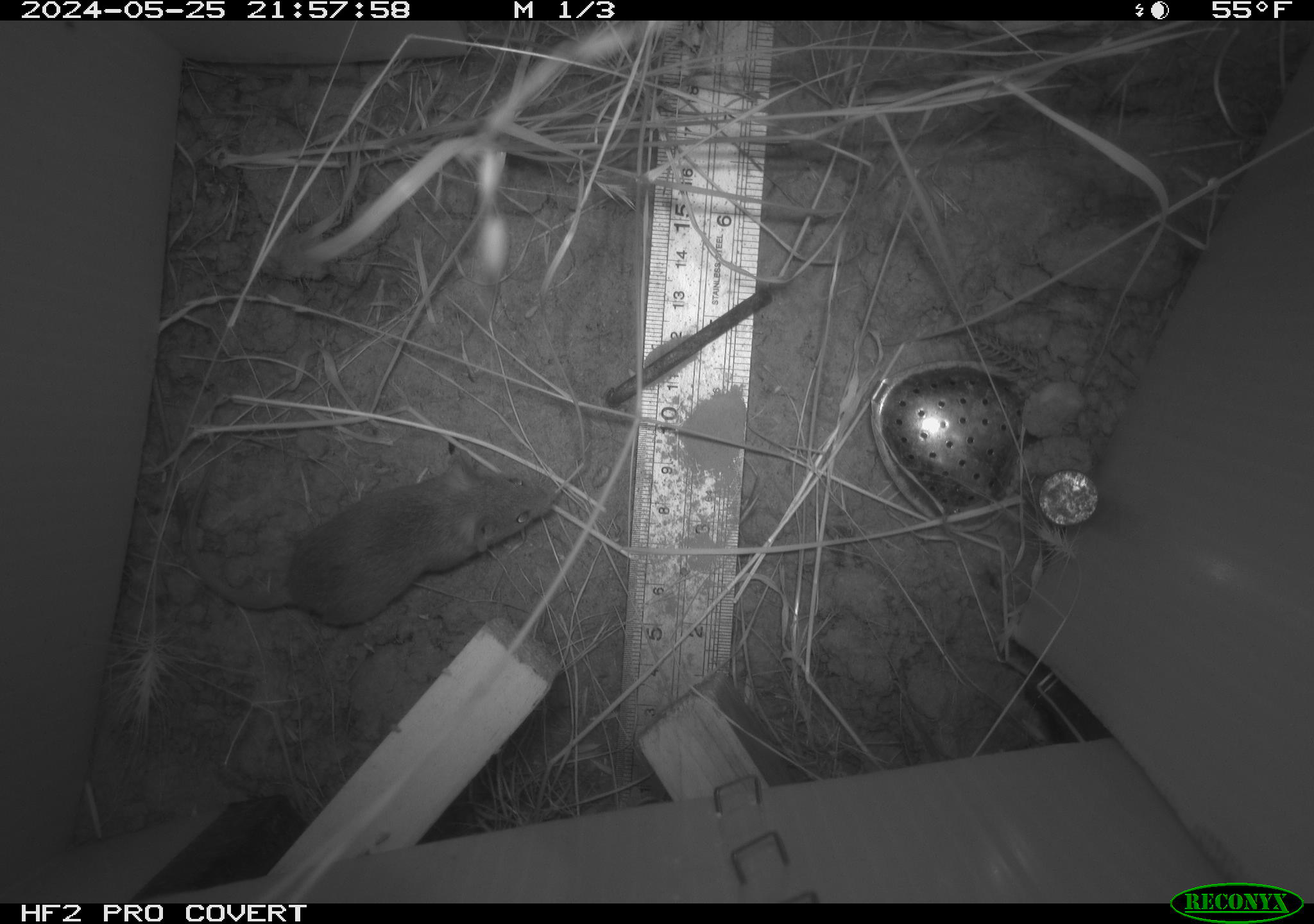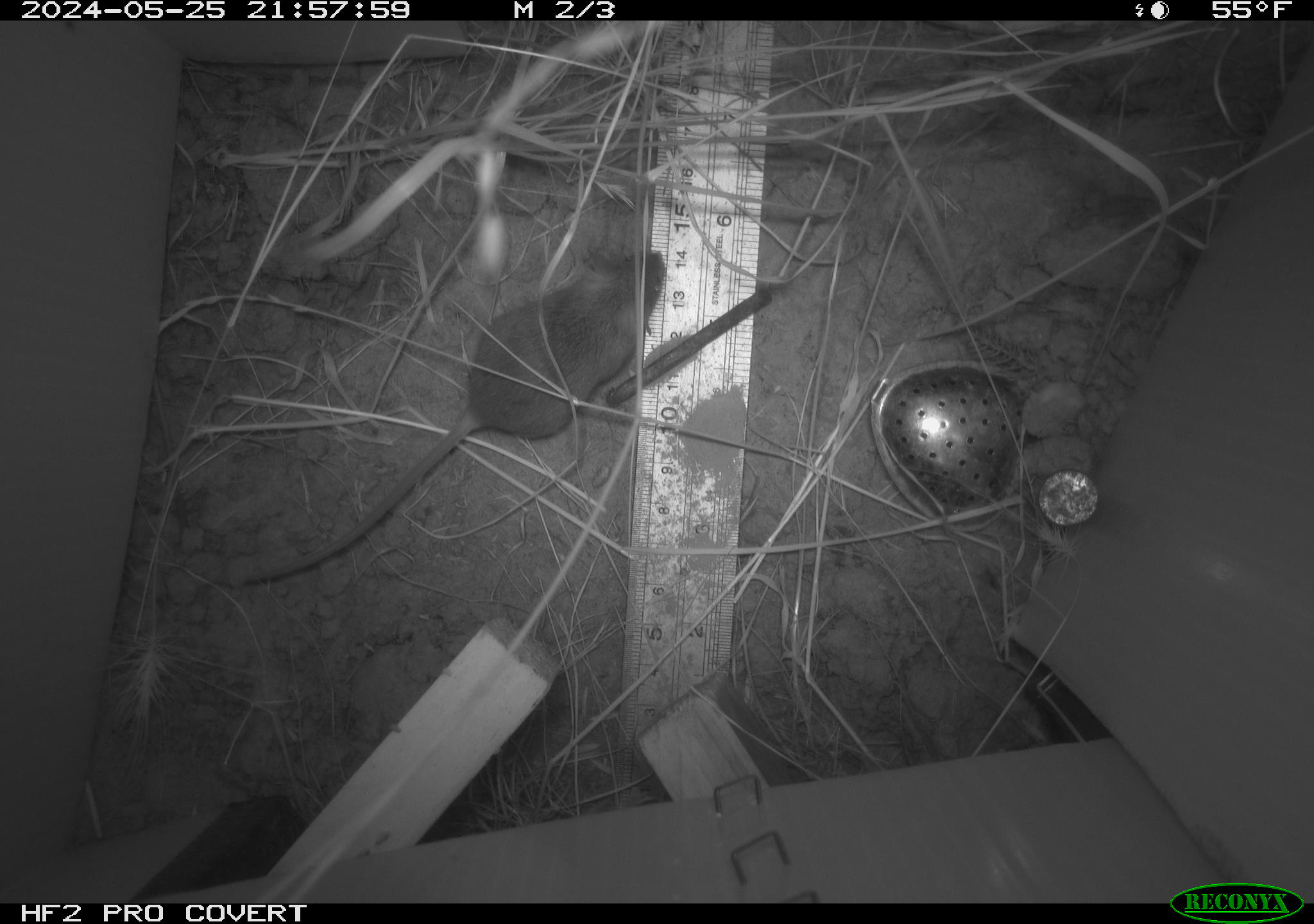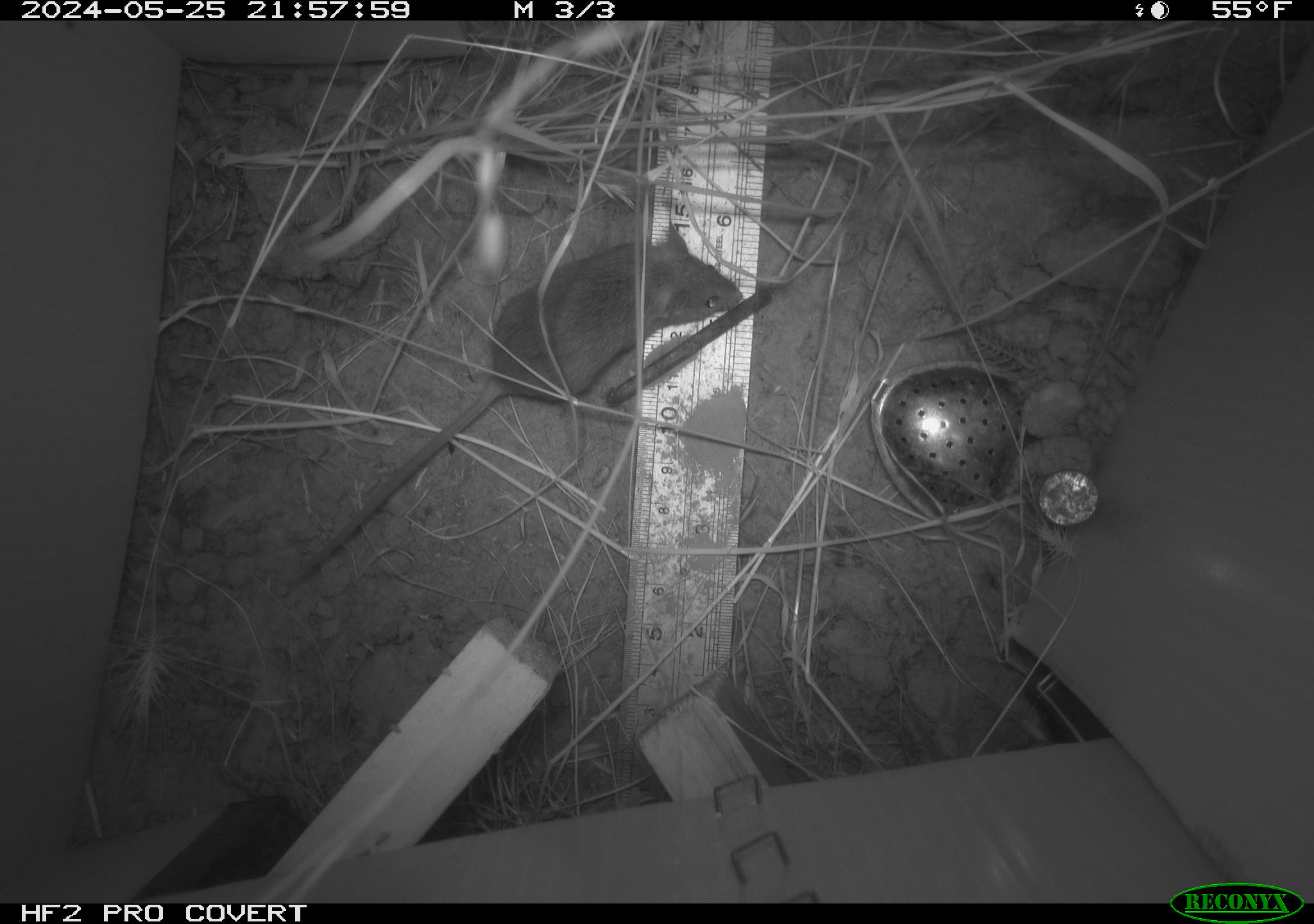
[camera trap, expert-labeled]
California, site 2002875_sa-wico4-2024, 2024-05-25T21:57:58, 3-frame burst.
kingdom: Animalia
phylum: Chordata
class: Mammalia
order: Rodentia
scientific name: Rodentia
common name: mouse species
Mouse species (Rodentia).